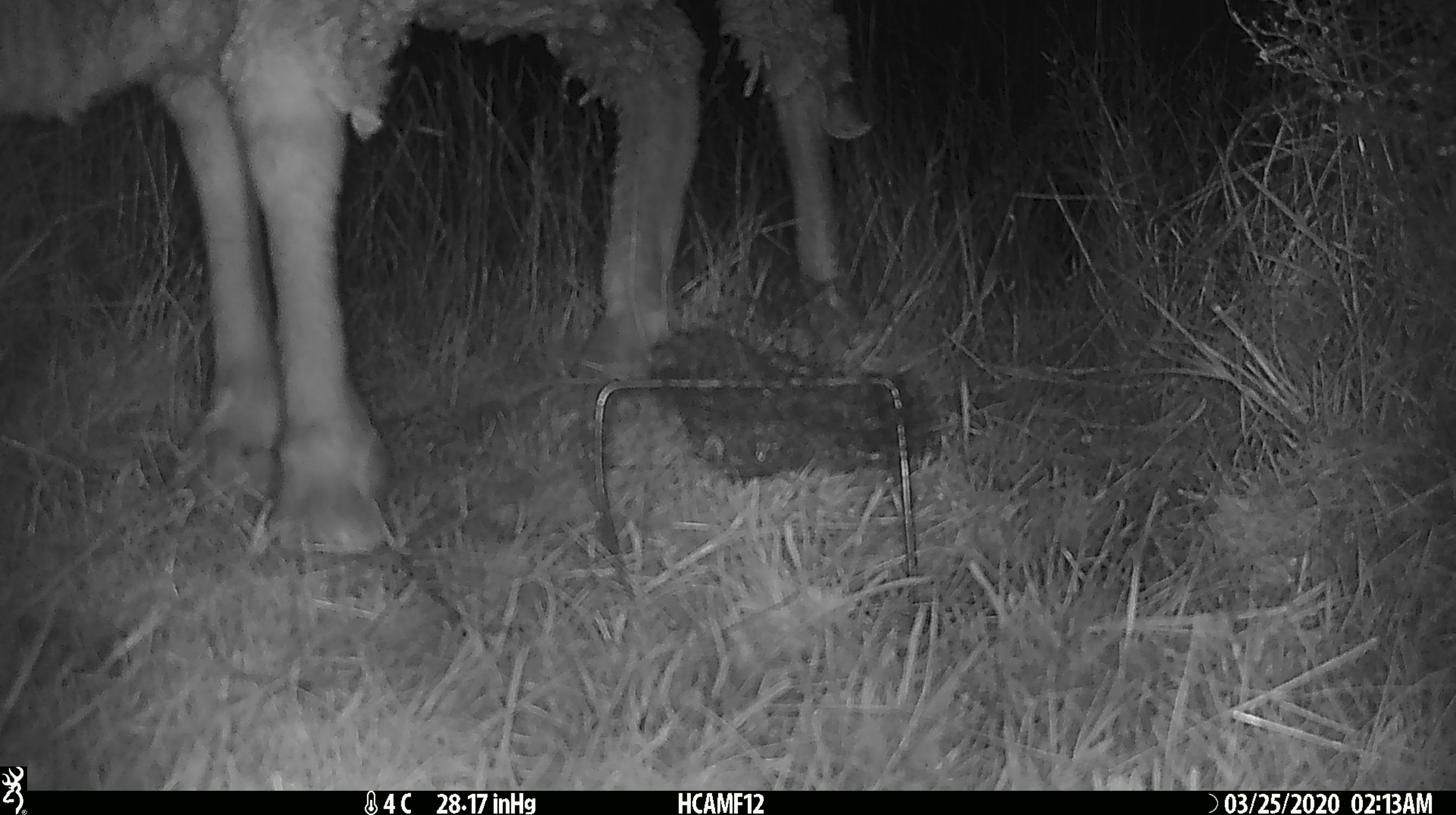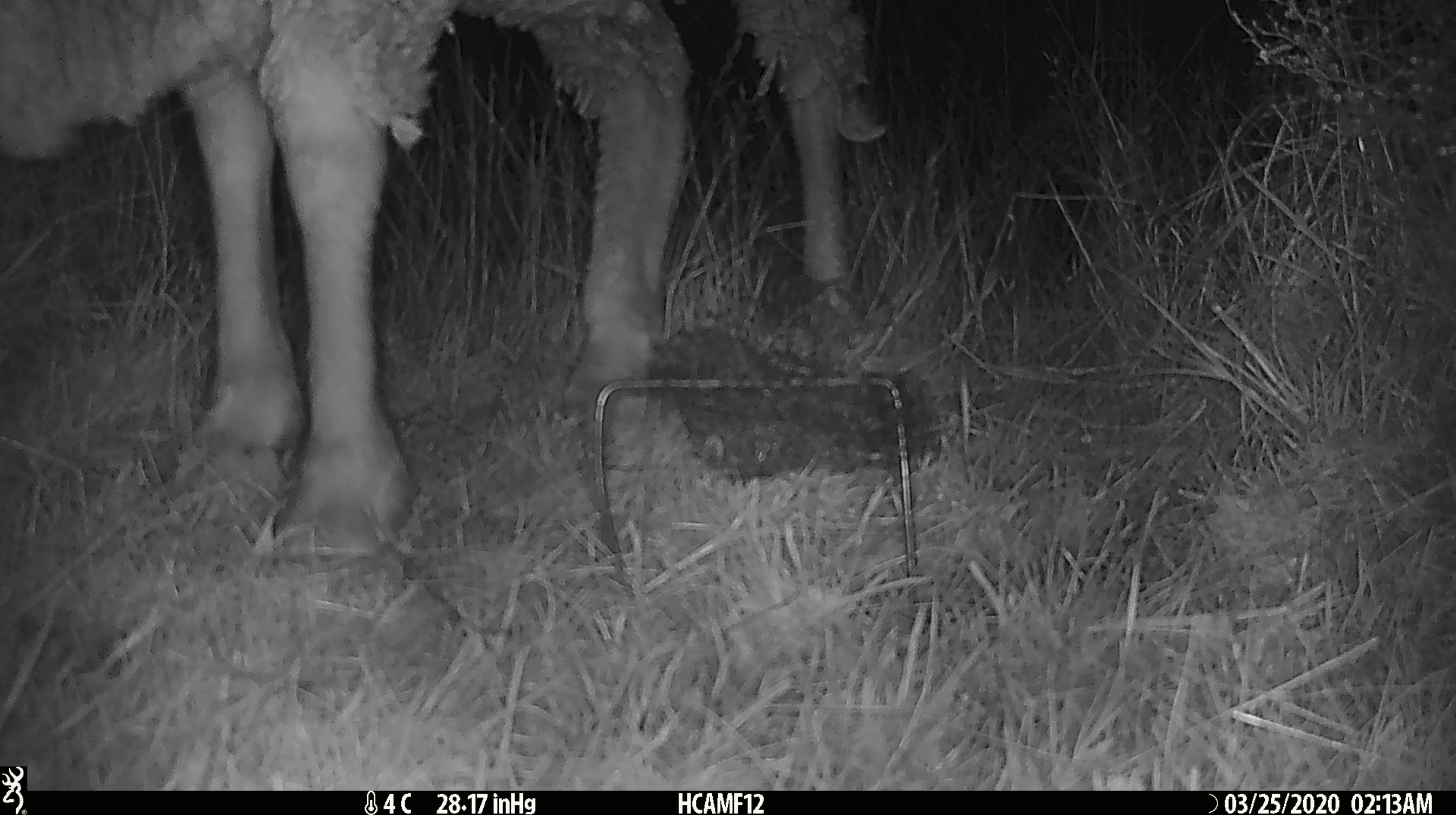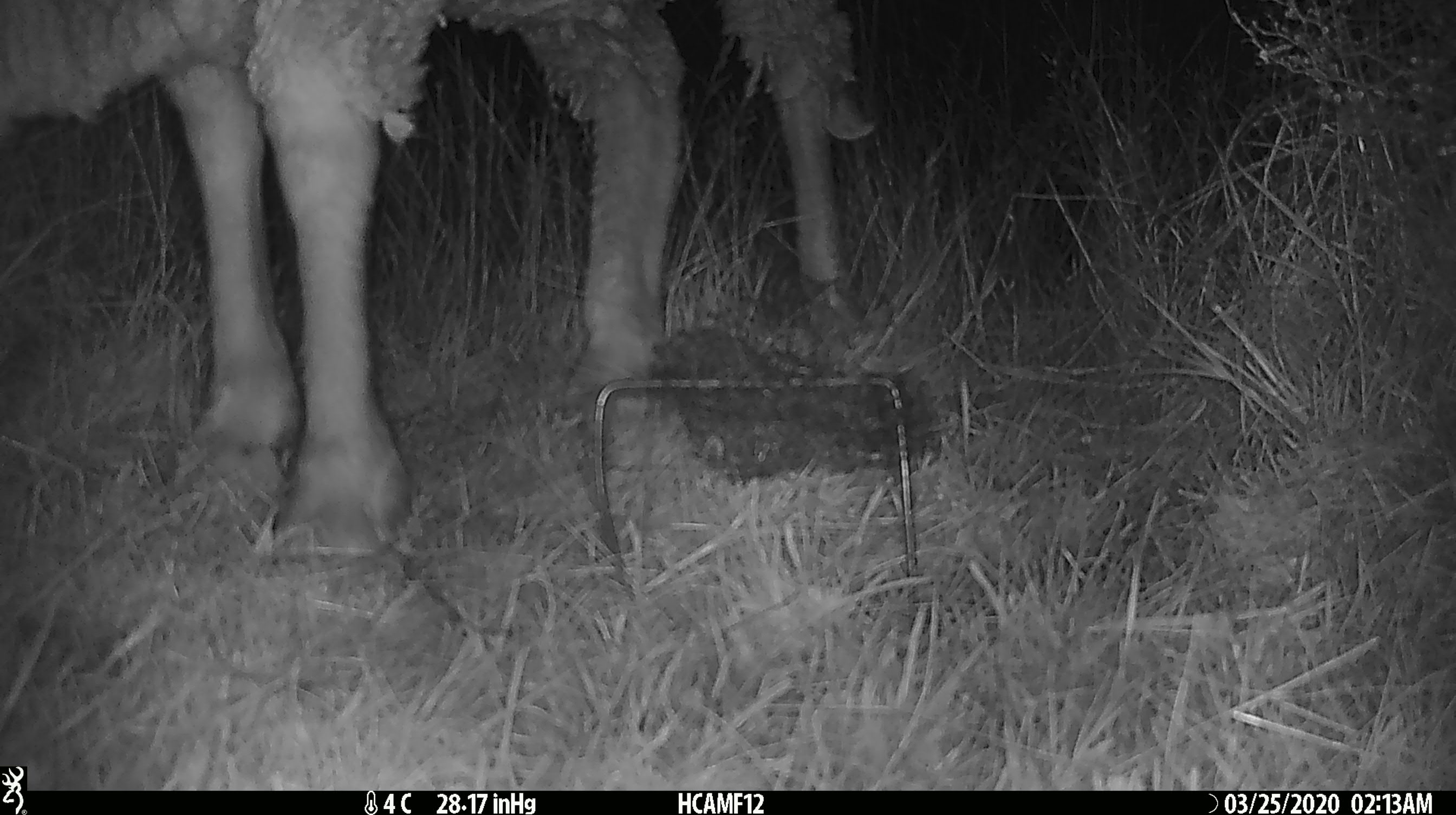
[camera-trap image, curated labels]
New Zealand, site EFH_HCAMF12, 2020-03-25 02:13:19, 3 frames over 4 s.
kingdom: Animalia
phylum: Chordata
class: Mammalia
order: Artiodactyla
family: Bovidae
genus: Ovis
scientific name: Ovis aries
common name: domestic sheep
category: sheep